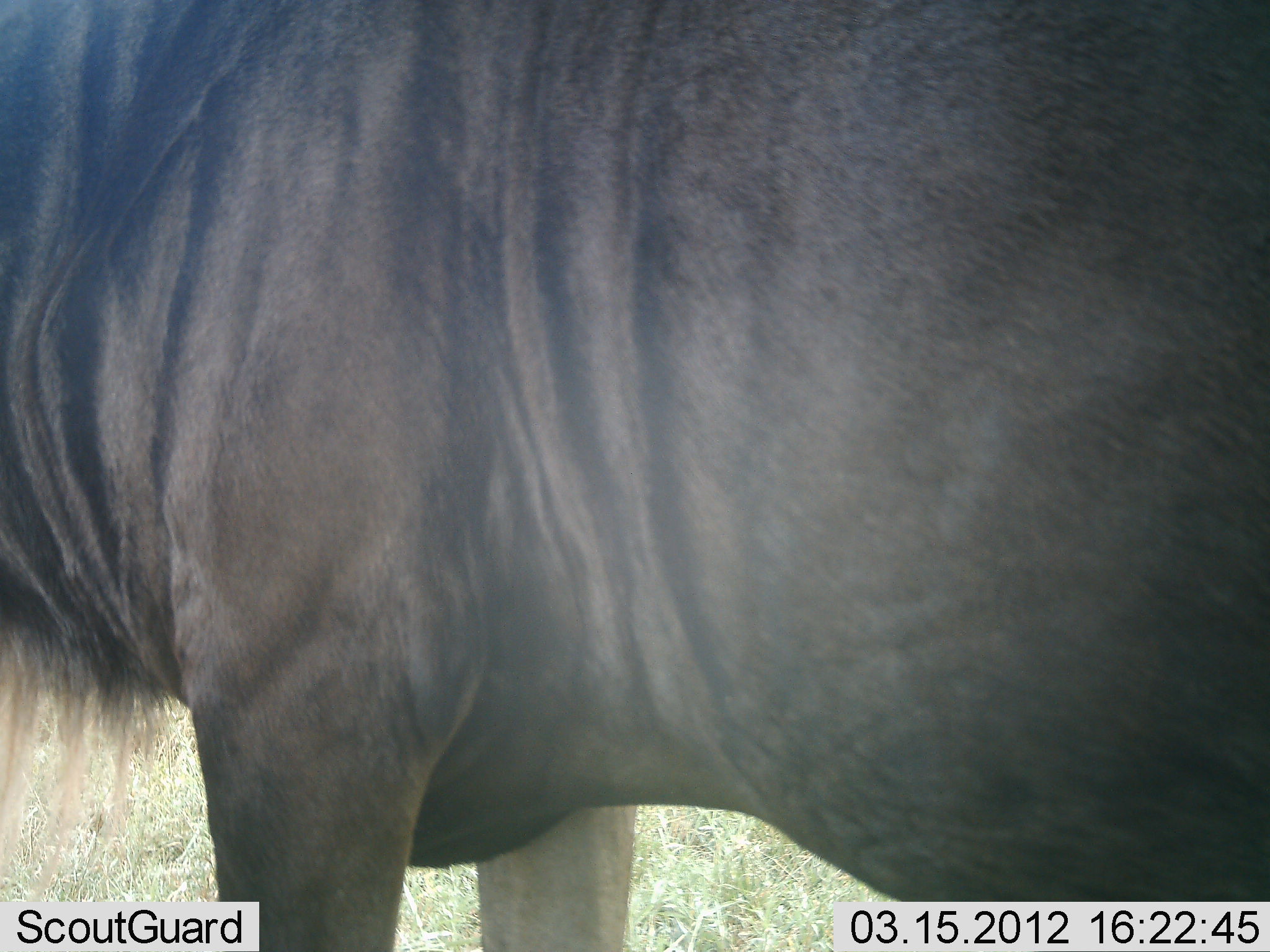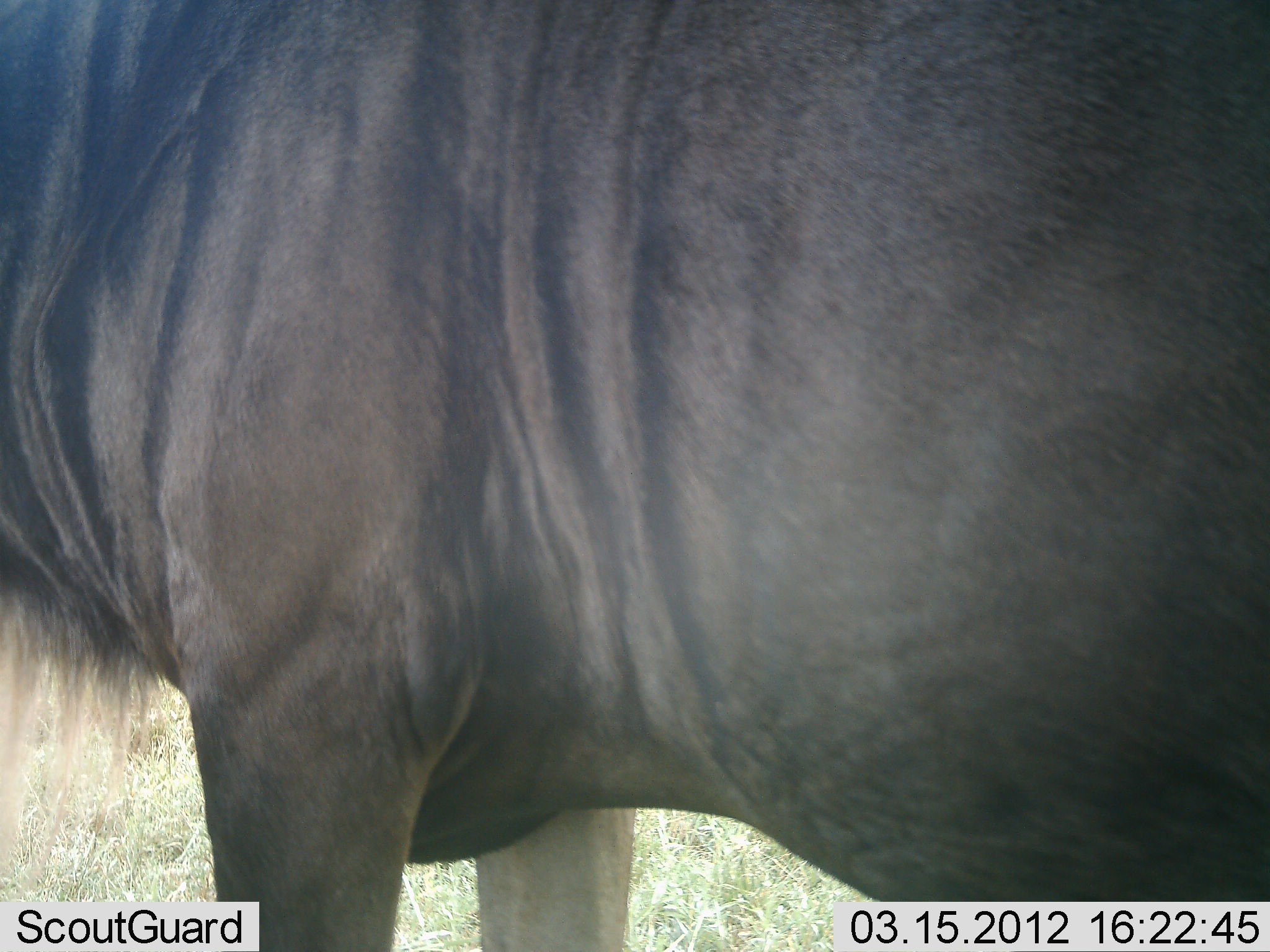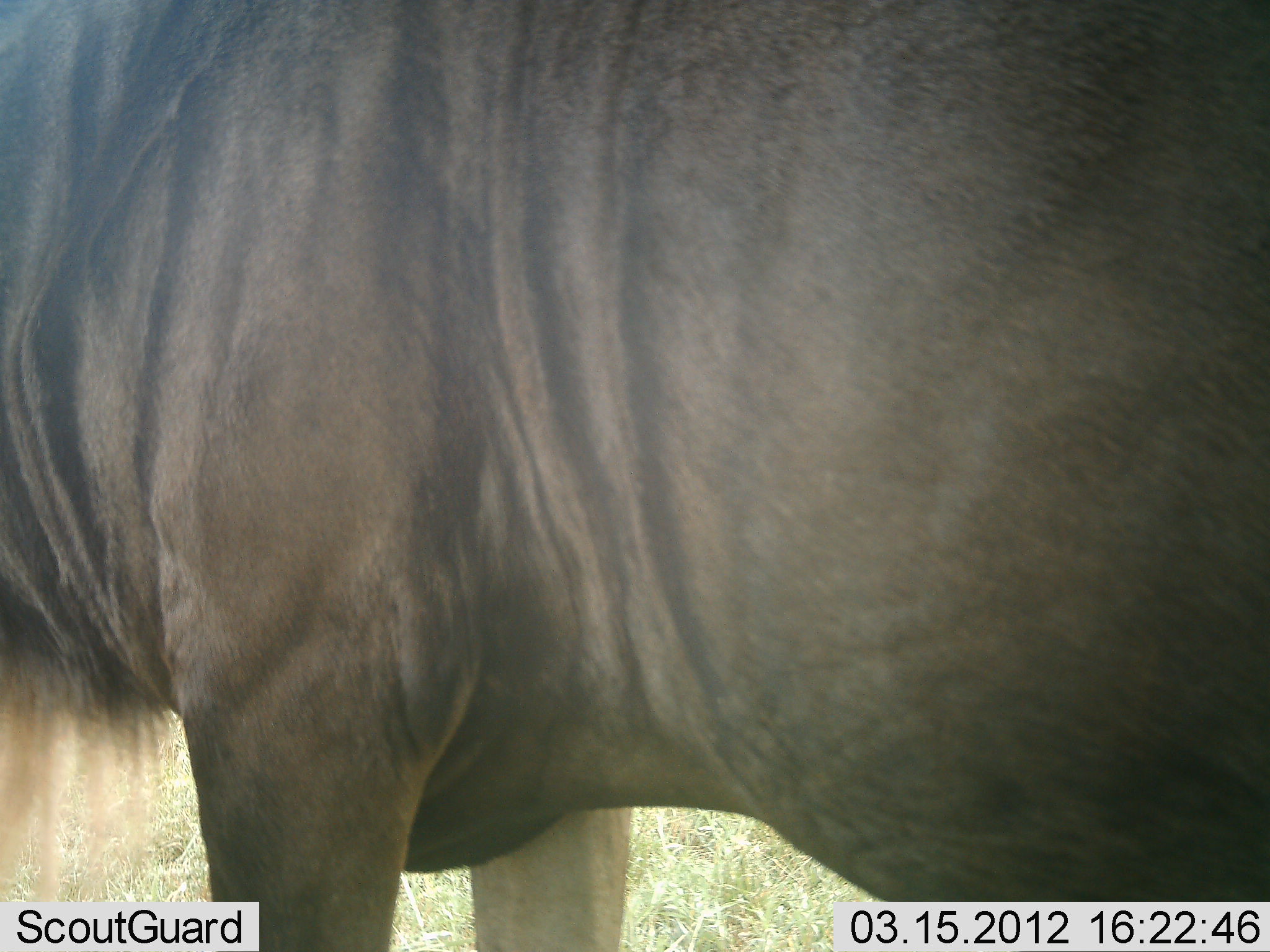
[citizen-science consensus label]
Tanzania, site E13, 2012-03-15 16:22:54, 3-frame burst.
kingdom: Animalia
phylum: Chordata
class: Mammalia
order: Artiodactyla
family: Bovidae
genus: Connochaetes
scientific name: Connochaetes taurinus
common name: blue wildebeest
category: wildebeest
Wildebeest (blue wildebeest) (Connochaetes taurinus), count 1. Behavior (volunteer vote fractions): standing 91%, resting 0%, moving 4%, interacting 0%. Young present (vote fraction): 0%. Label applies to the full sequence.